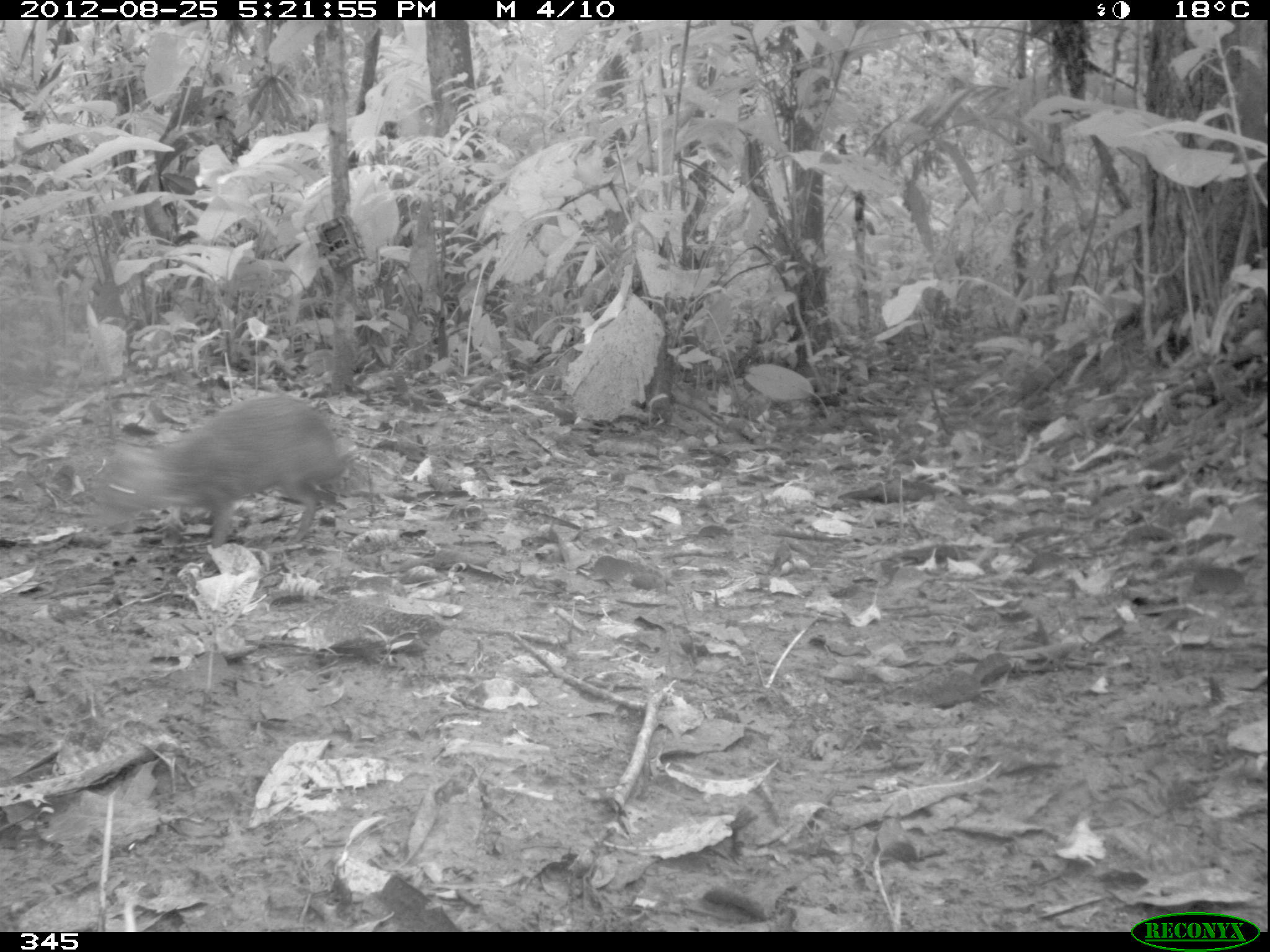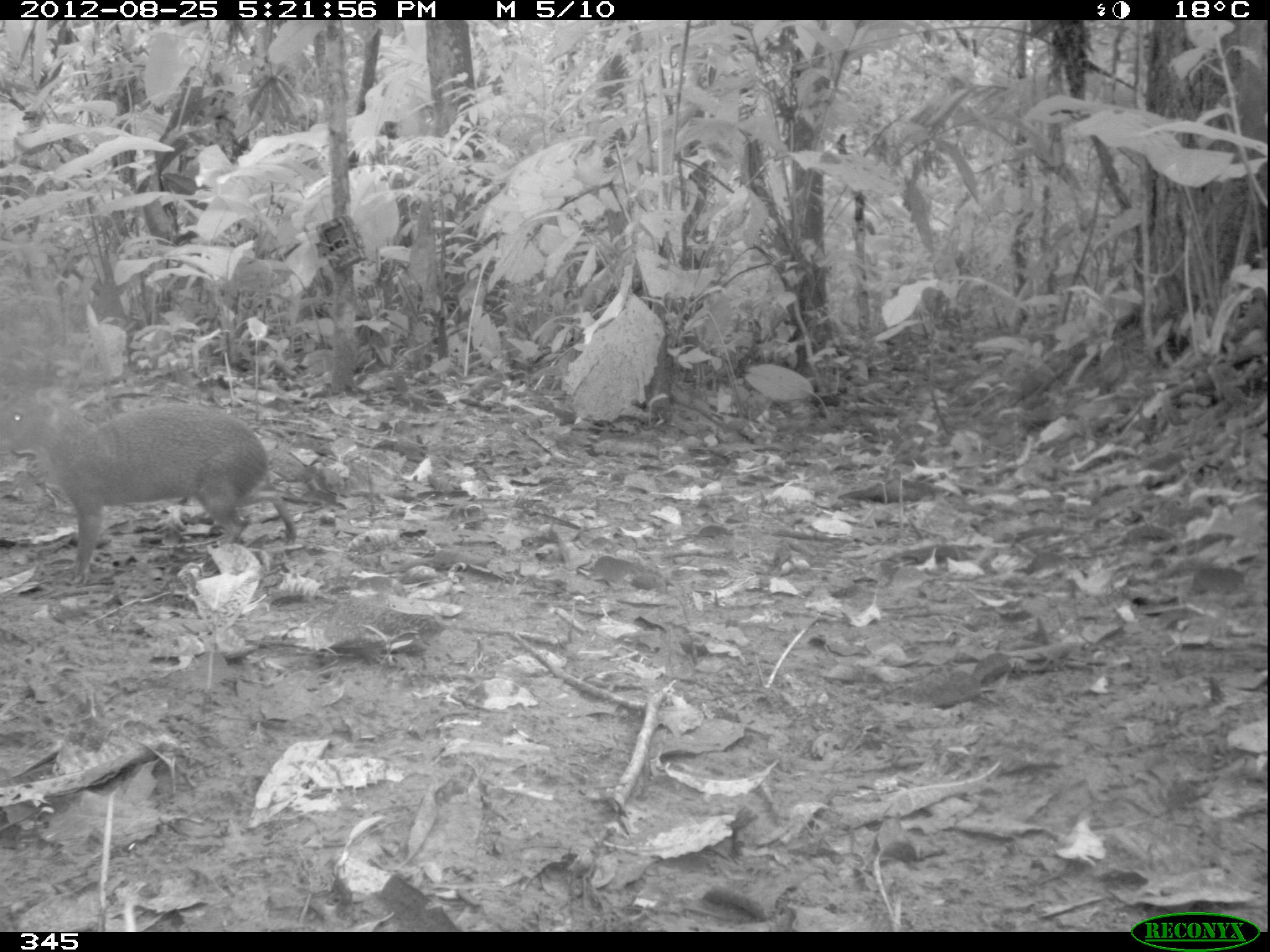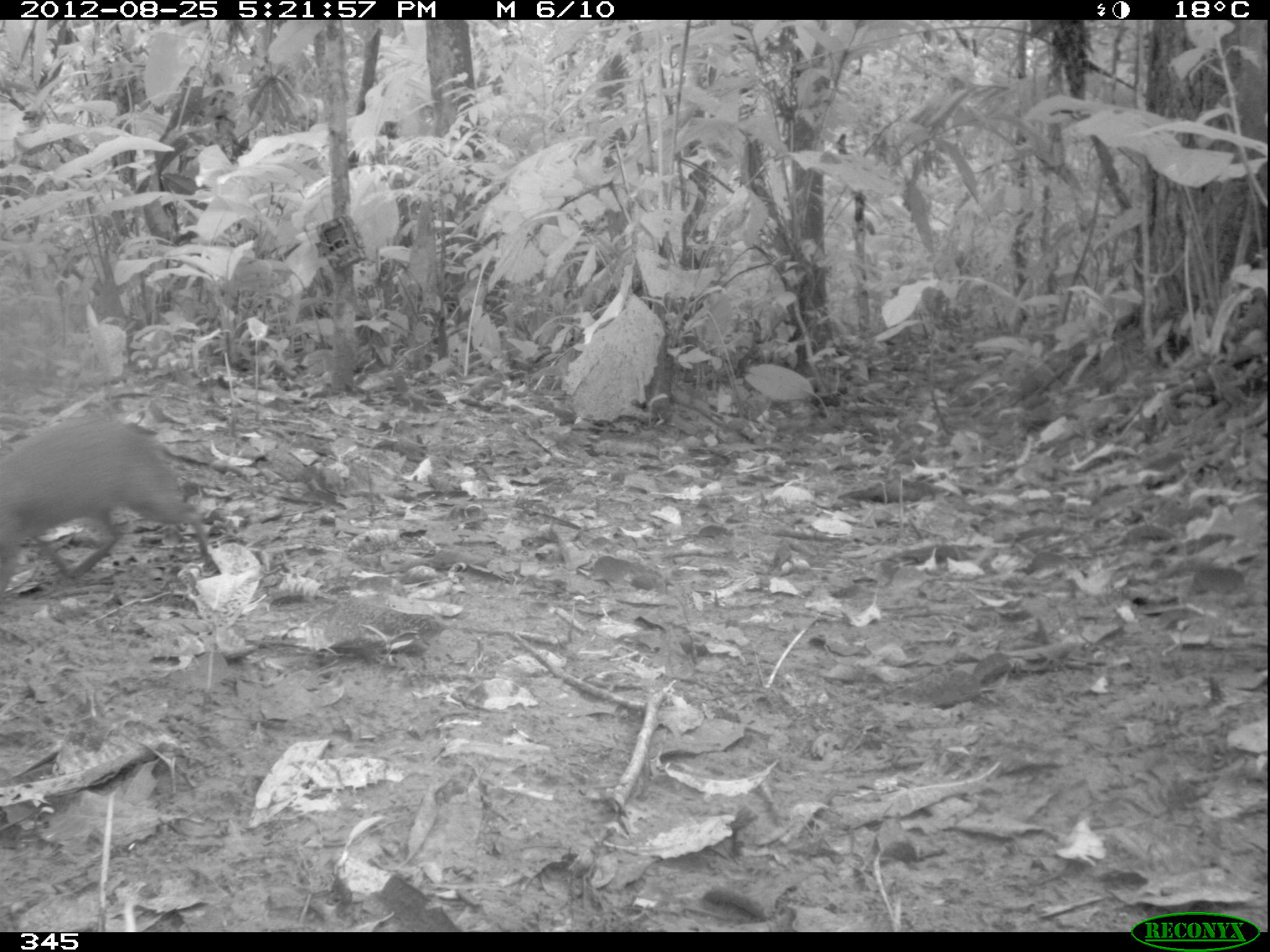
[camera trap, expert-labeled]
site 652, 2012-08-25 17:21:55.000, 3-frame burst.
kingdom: Animalia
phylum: Chordata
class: Mammalia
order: Rodentia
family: Dasyproctidae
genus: Dasyprocta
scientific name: Dasyprocta punctata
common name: central american agouti